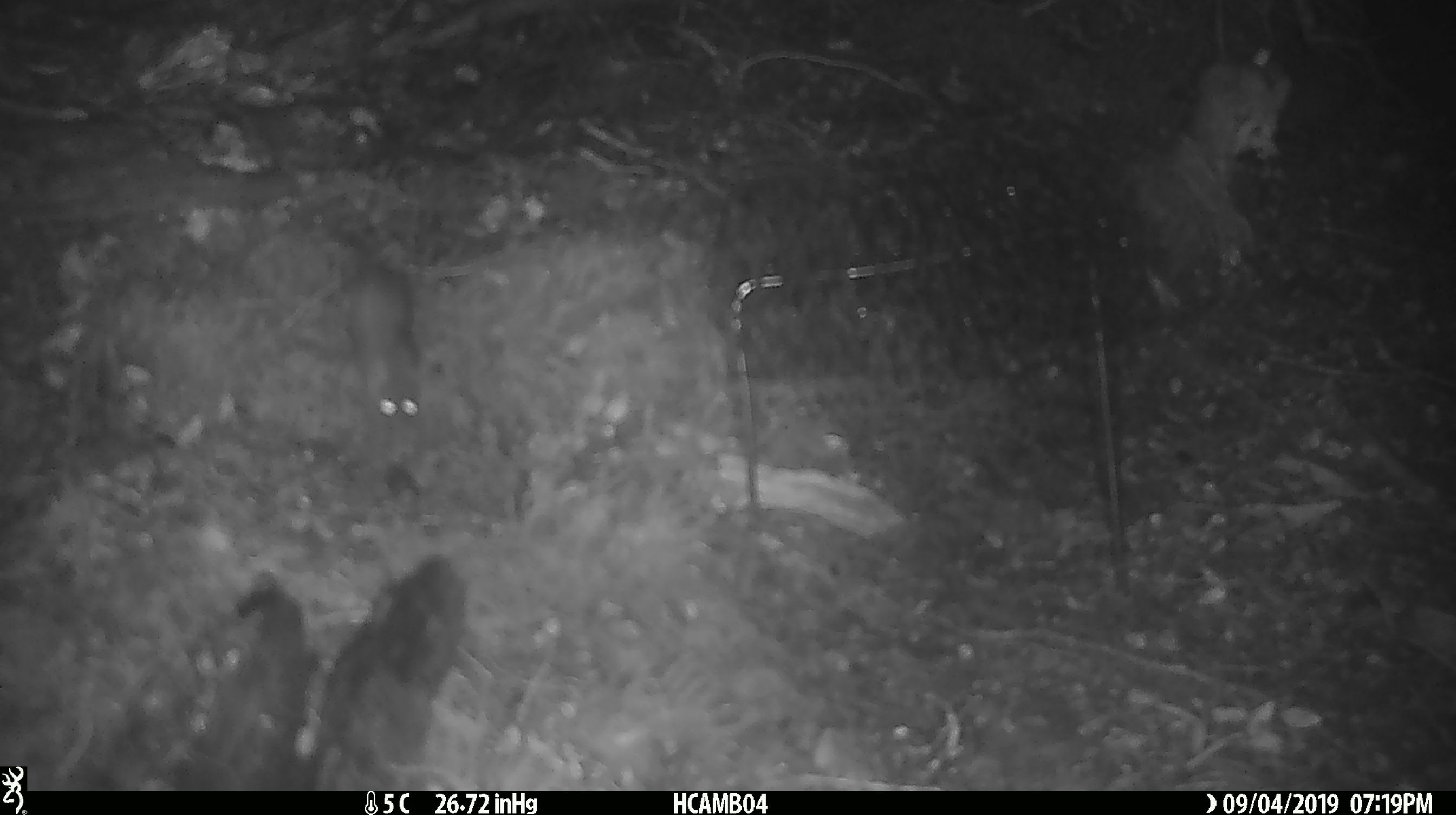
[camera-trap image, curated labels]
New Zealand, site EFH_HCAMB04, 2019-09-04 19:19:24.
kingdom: Animalia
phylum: Chordata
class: Mammalia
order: Rodentia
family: Muridae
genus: Mus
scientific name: Mus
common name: mouse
Mouse (Mus).